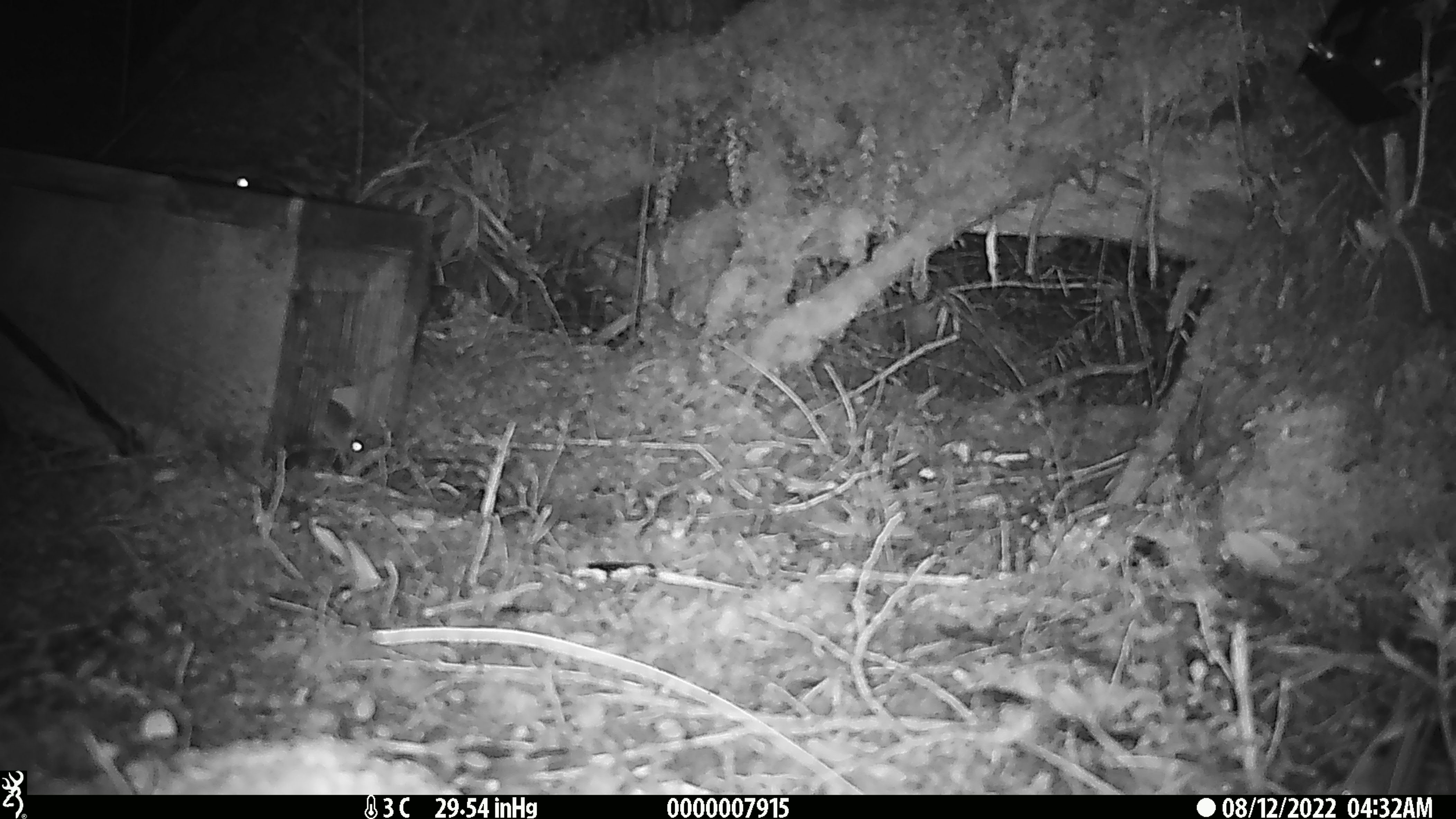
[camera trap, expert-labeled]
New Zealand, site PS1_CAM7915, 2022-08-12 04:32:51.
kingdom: Animalia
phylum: Chordata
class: Mammalia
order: Rodentia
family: Muridae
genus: Mus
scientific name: Mus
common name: mouse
Mouse (Mus).